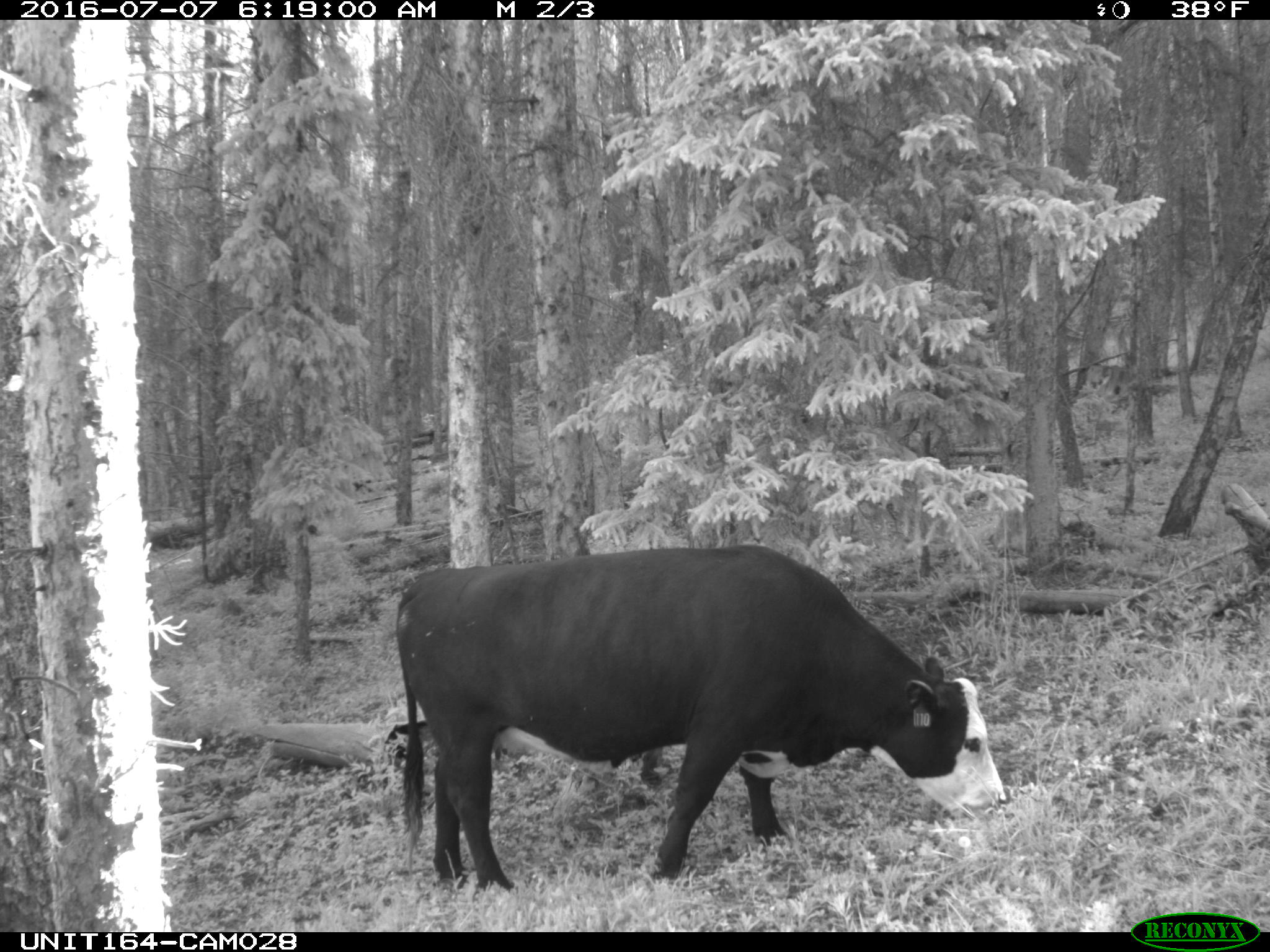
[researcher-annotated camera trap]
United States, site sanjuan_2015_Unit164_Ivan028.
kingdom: Animalia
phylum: Chordata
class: Mammalia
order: Artiodactyla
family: Bovidae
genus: Bos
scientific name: Bos taurus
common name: domestic cow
Bos taurus (domestic cow).